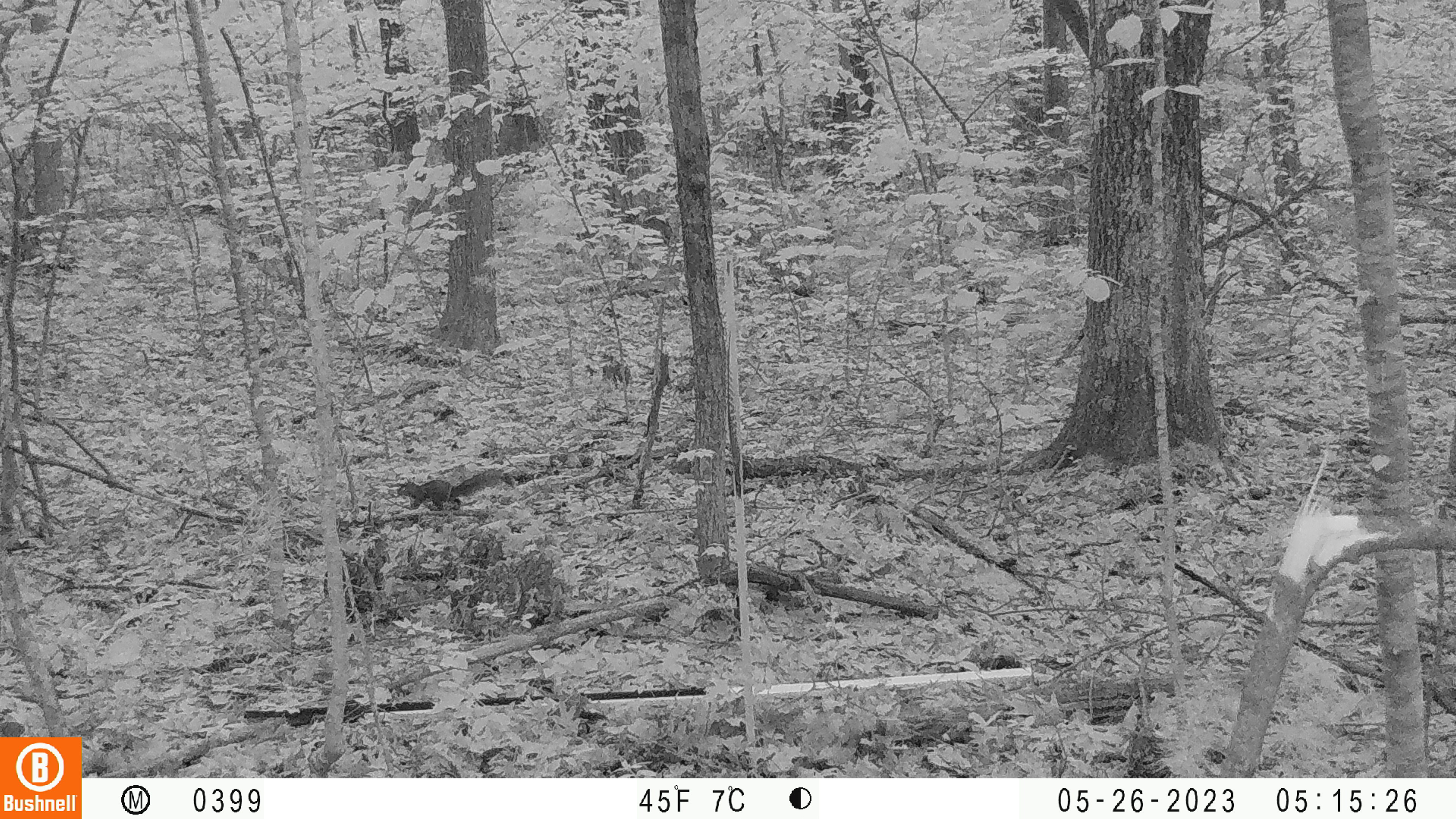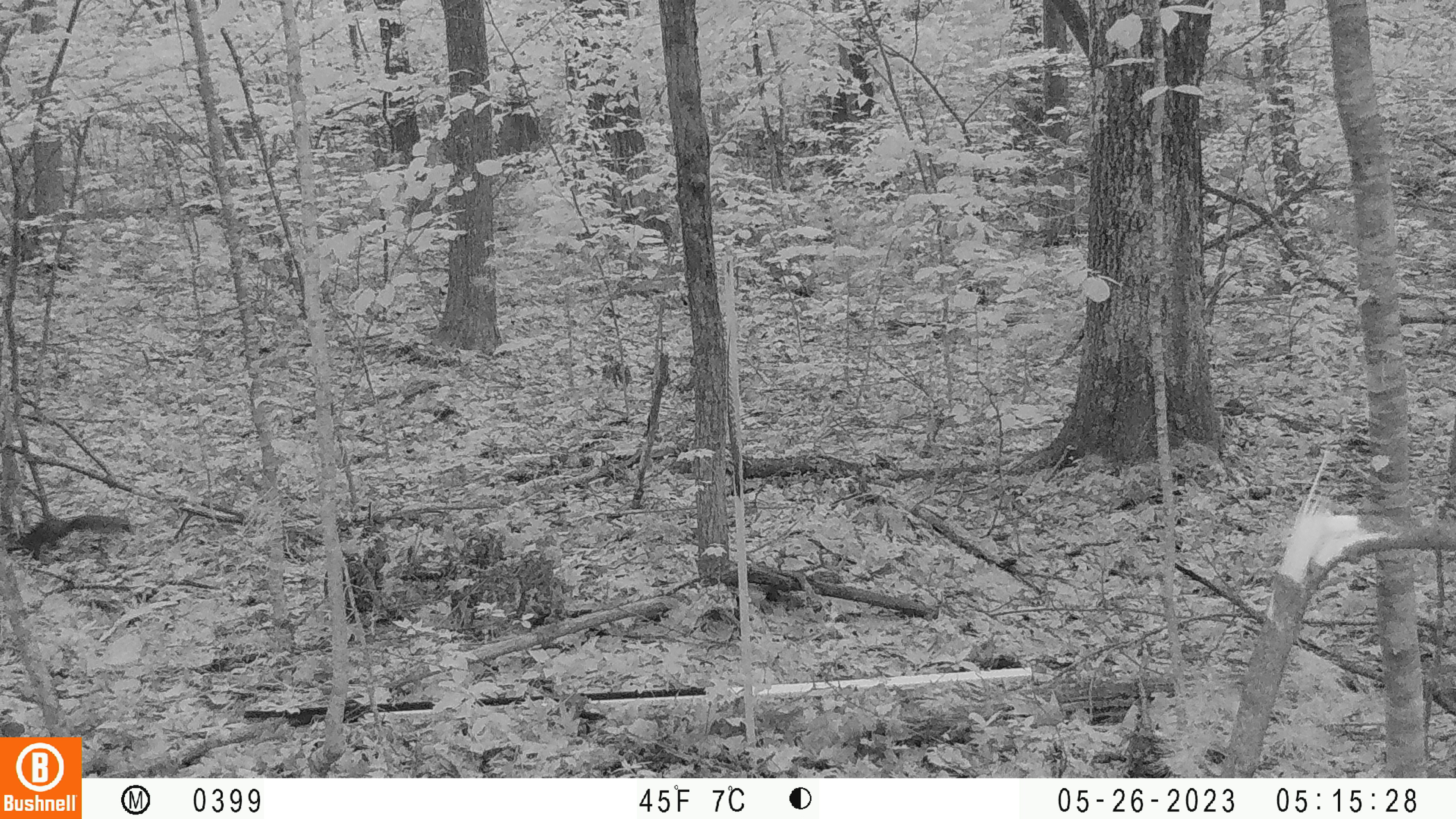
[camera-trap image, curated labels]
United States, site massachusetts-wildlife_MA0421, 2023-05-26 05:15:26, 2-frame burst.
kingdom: Animalia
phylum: Chordata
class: Mammalia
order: Rodentia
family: Sciuridae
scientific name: Sciuridae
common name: squirrel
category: squirrel sp.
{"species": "squirrel sp. (squirrel) (Sciuridae)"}